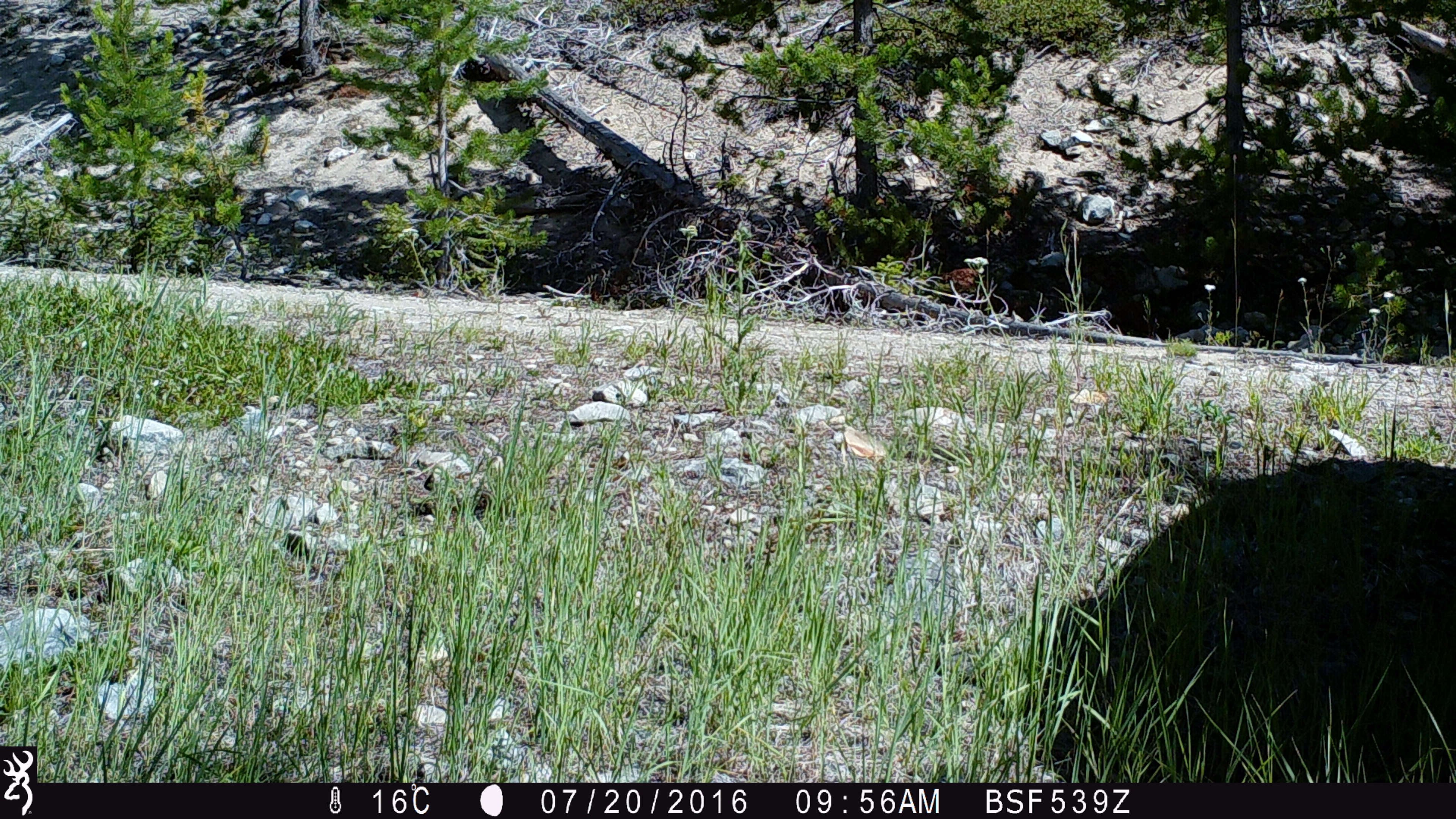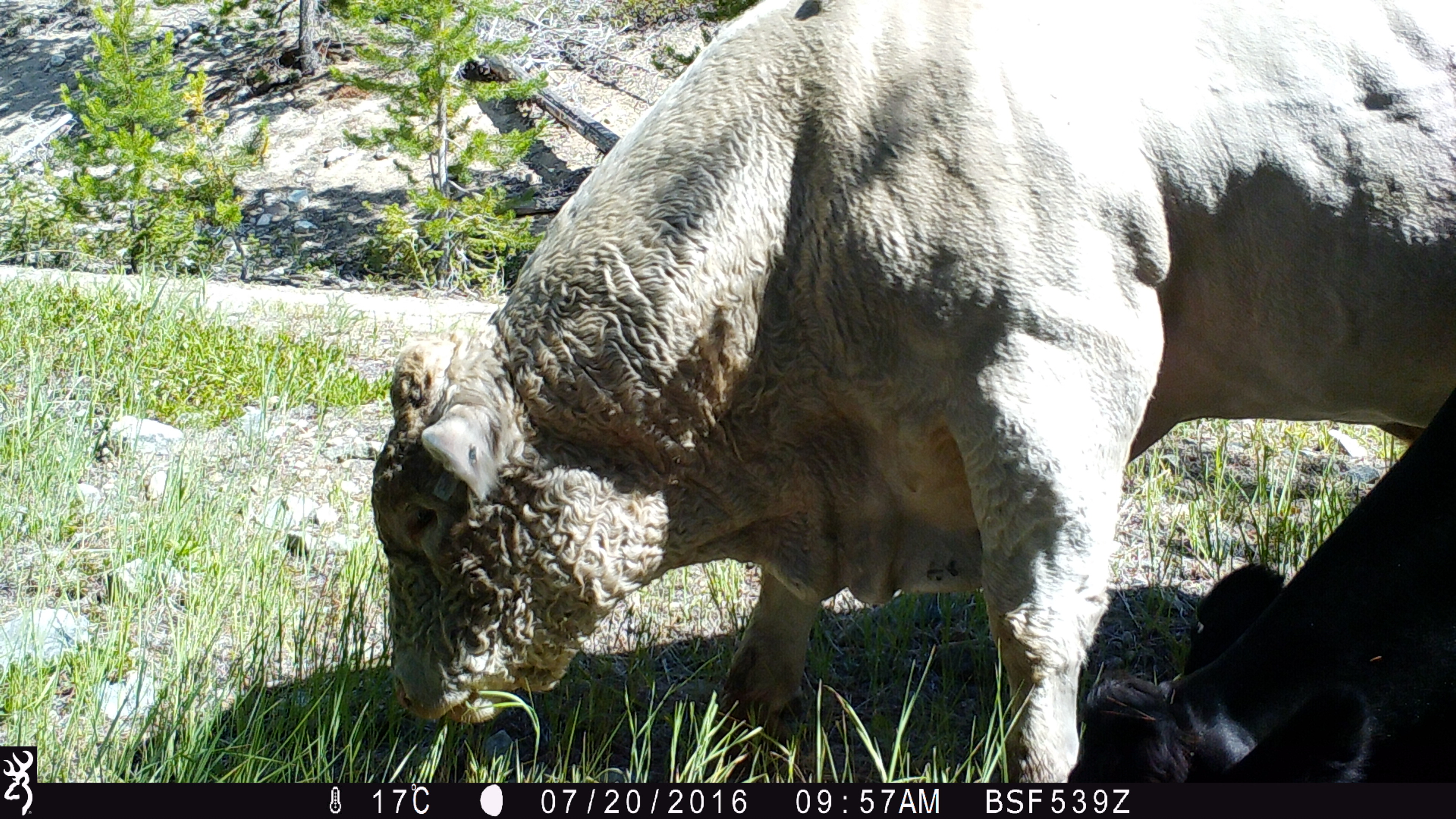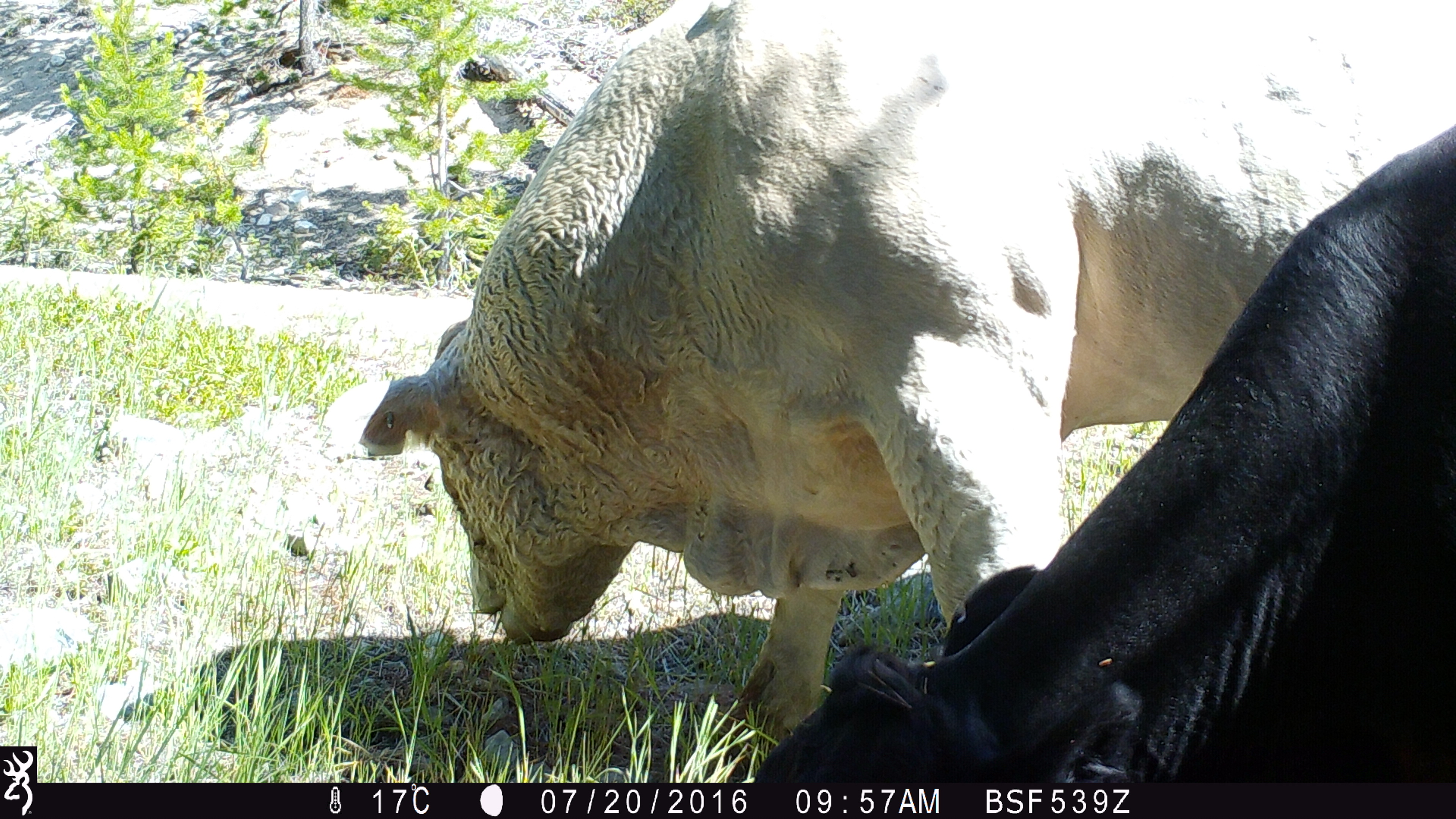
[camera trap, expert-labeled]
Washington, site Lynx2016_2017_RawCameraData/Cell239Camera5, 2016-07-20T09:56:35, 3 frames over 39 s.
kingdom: Animalia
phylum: Chordata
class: Mammalia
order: Artiodactyla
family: Bovidae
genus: Bos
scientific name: Bos taurus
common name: domestic cattle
Domestic cattle (Bos taurus). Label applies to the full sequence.